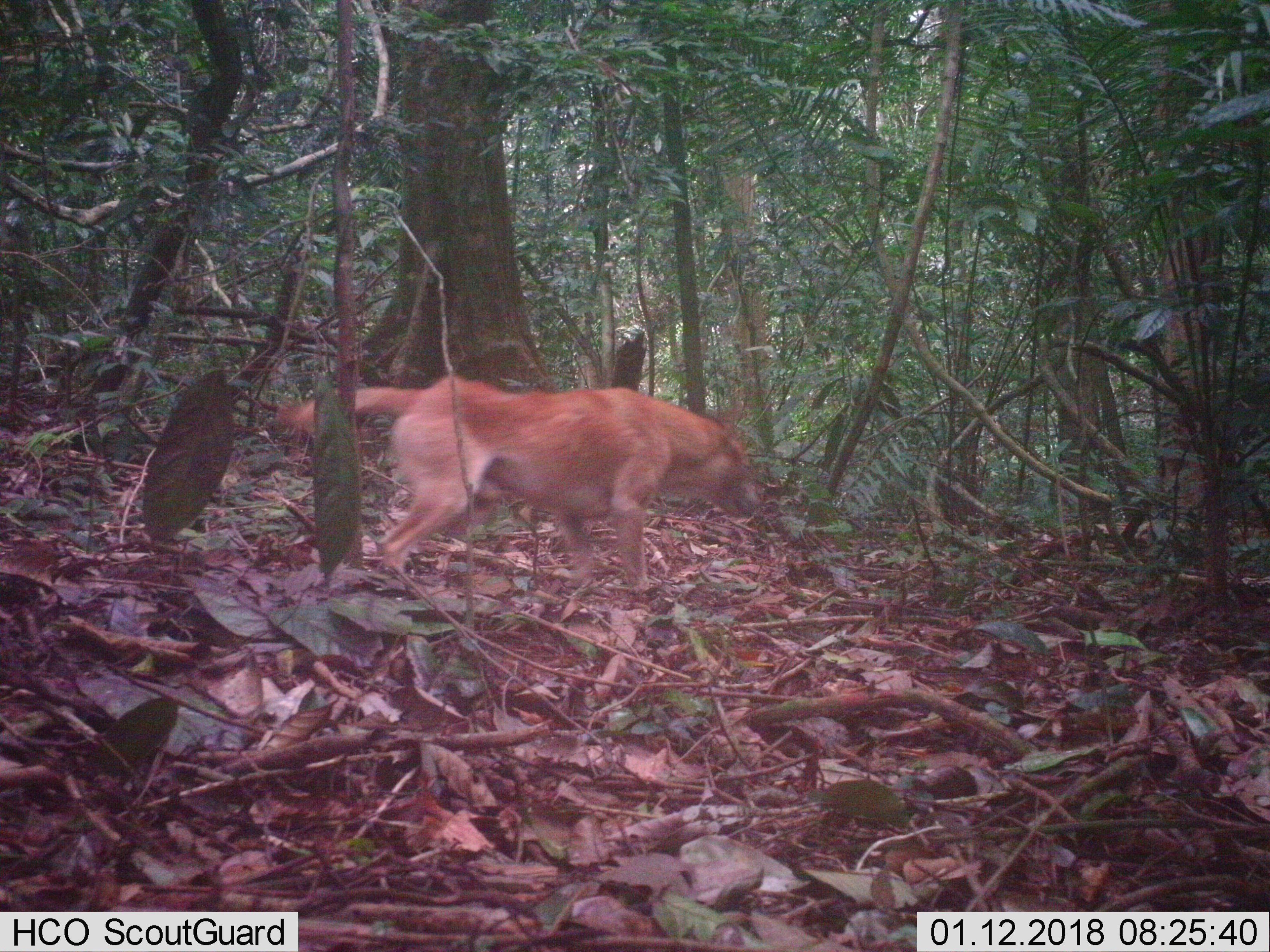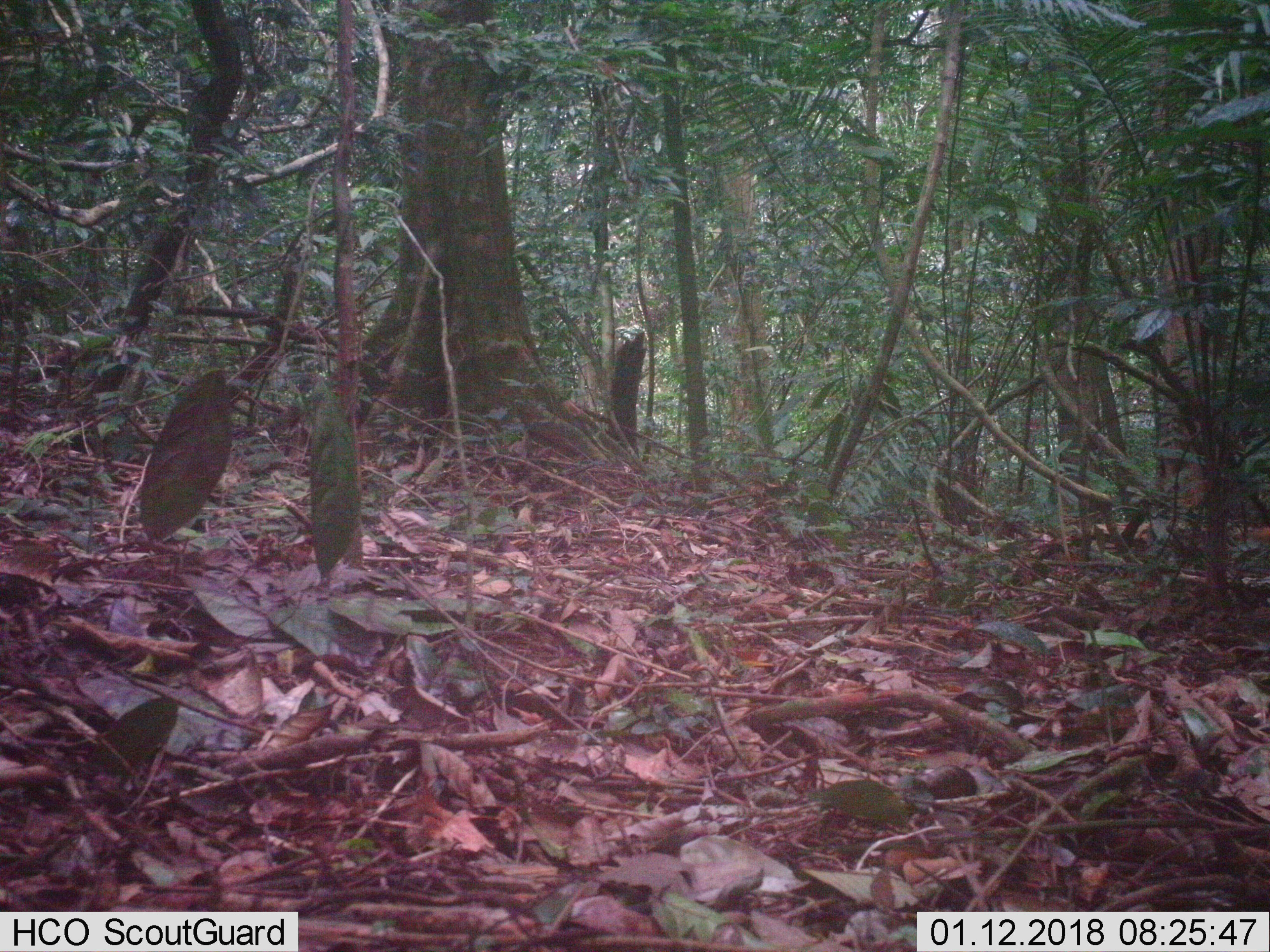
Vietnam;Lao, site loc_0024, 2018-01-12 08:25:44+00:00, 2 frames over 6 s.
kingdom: Animalia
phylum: Chordata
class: Mammalia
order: Carnivora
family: Canidae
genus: Canis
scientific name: Canis familiaris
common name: domestic dog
Domestic dog (Canis familiaris). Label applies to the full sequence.